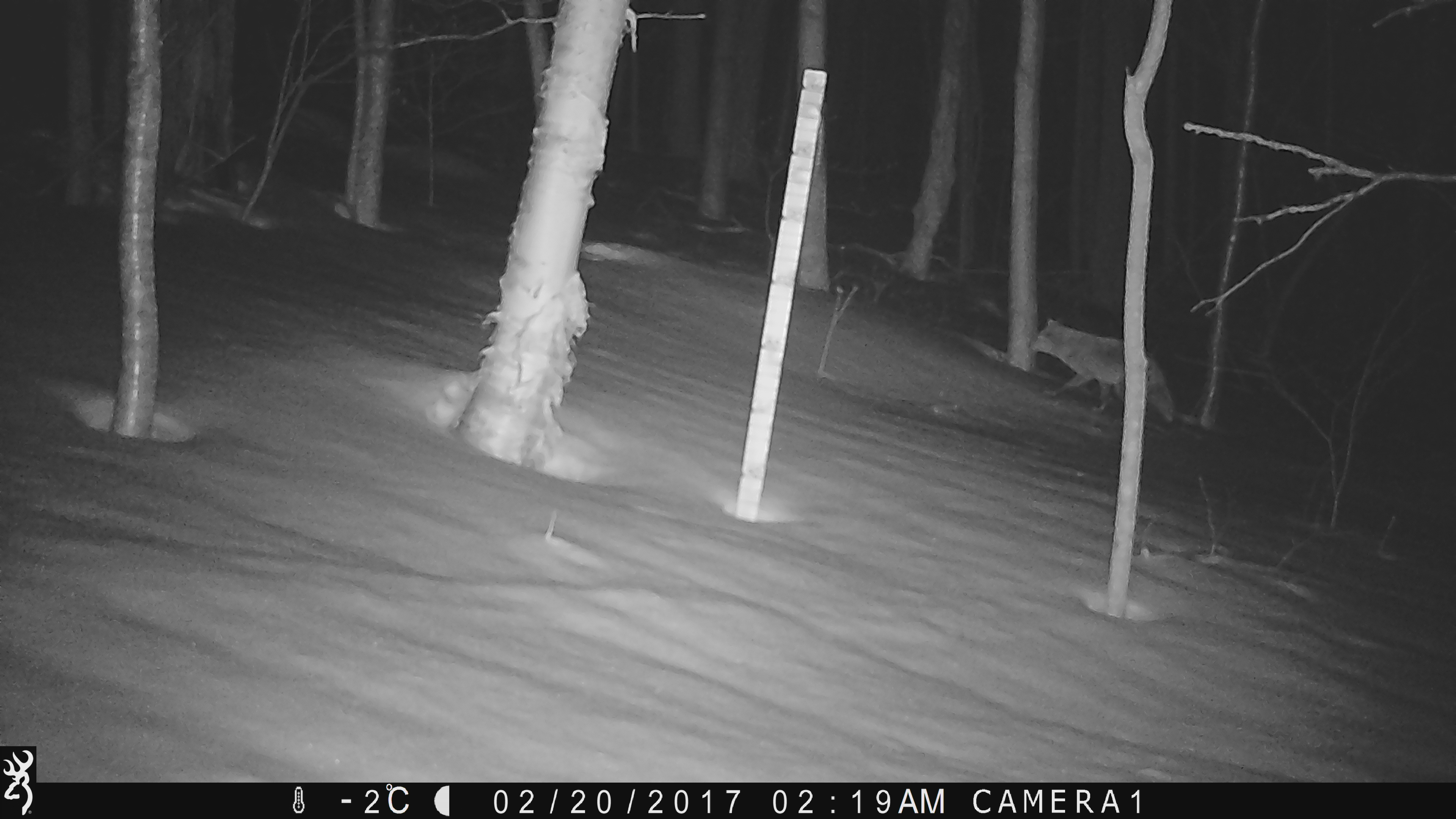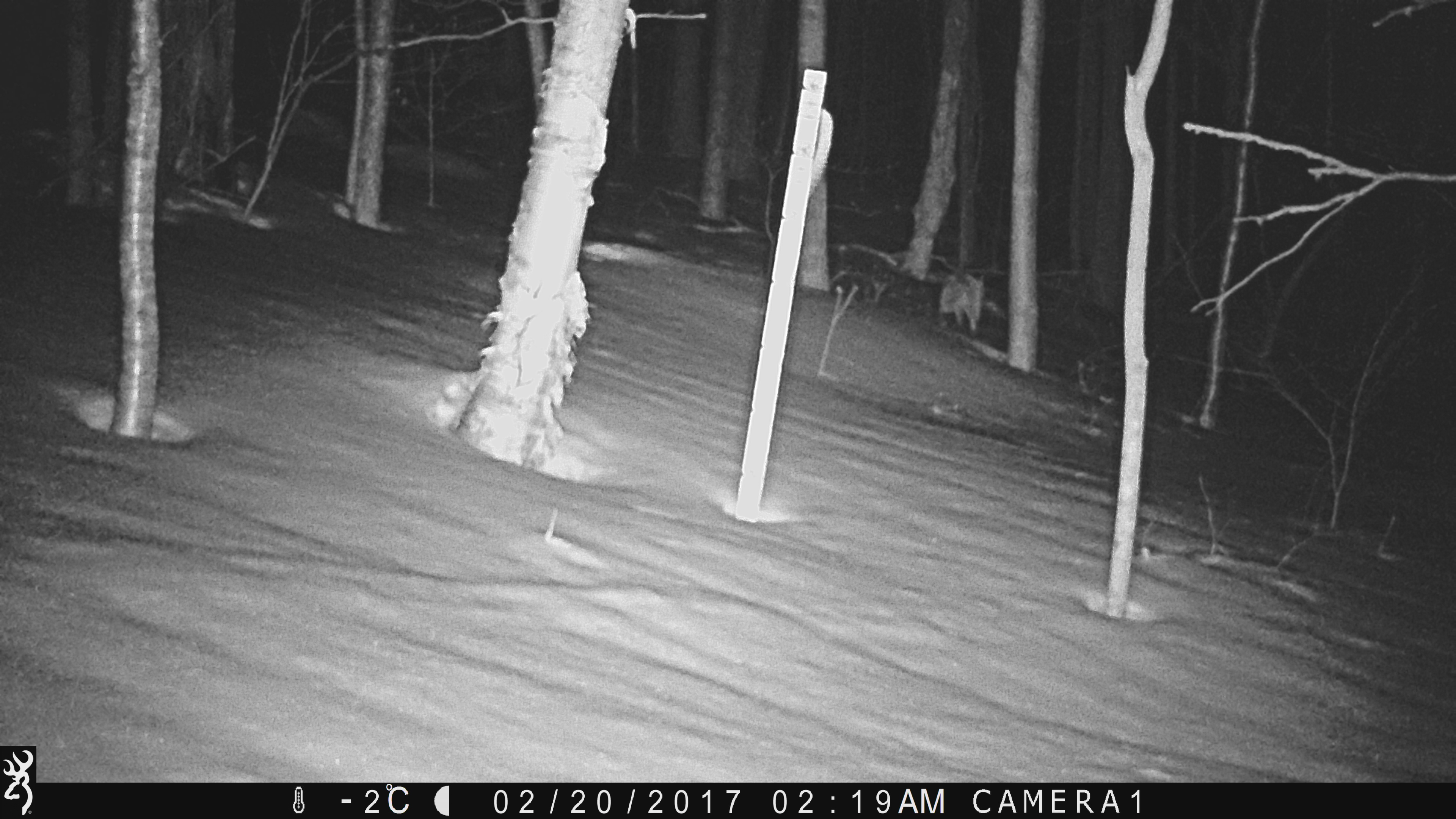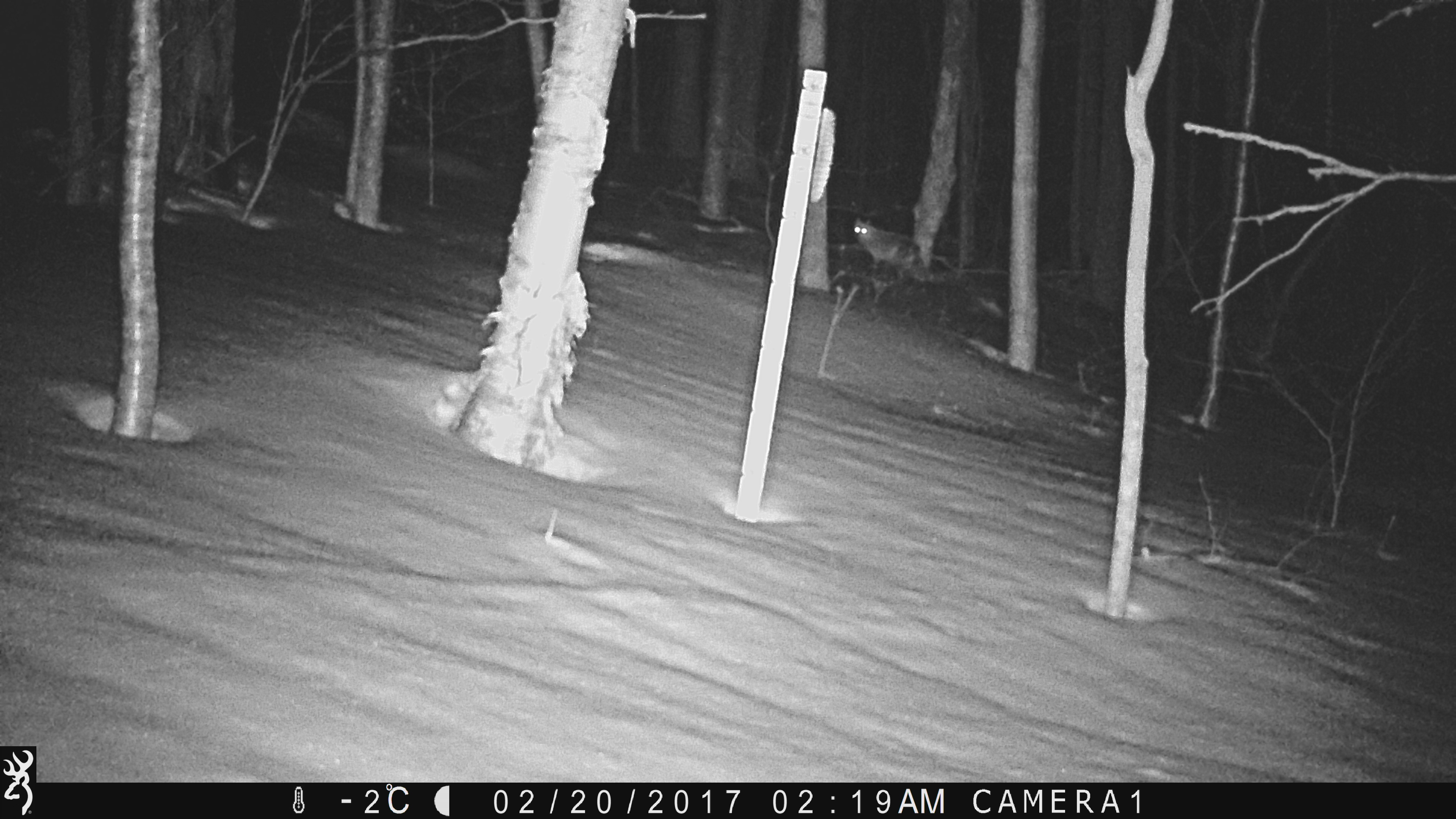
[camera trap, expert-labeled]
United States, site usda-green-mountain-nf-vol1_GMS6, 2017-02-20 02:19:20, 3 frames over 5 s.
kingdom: Animalia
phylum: Chordata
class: Mammalia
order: Carnivora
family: Canidae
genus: Canis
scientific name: Canis latrans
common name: coyote